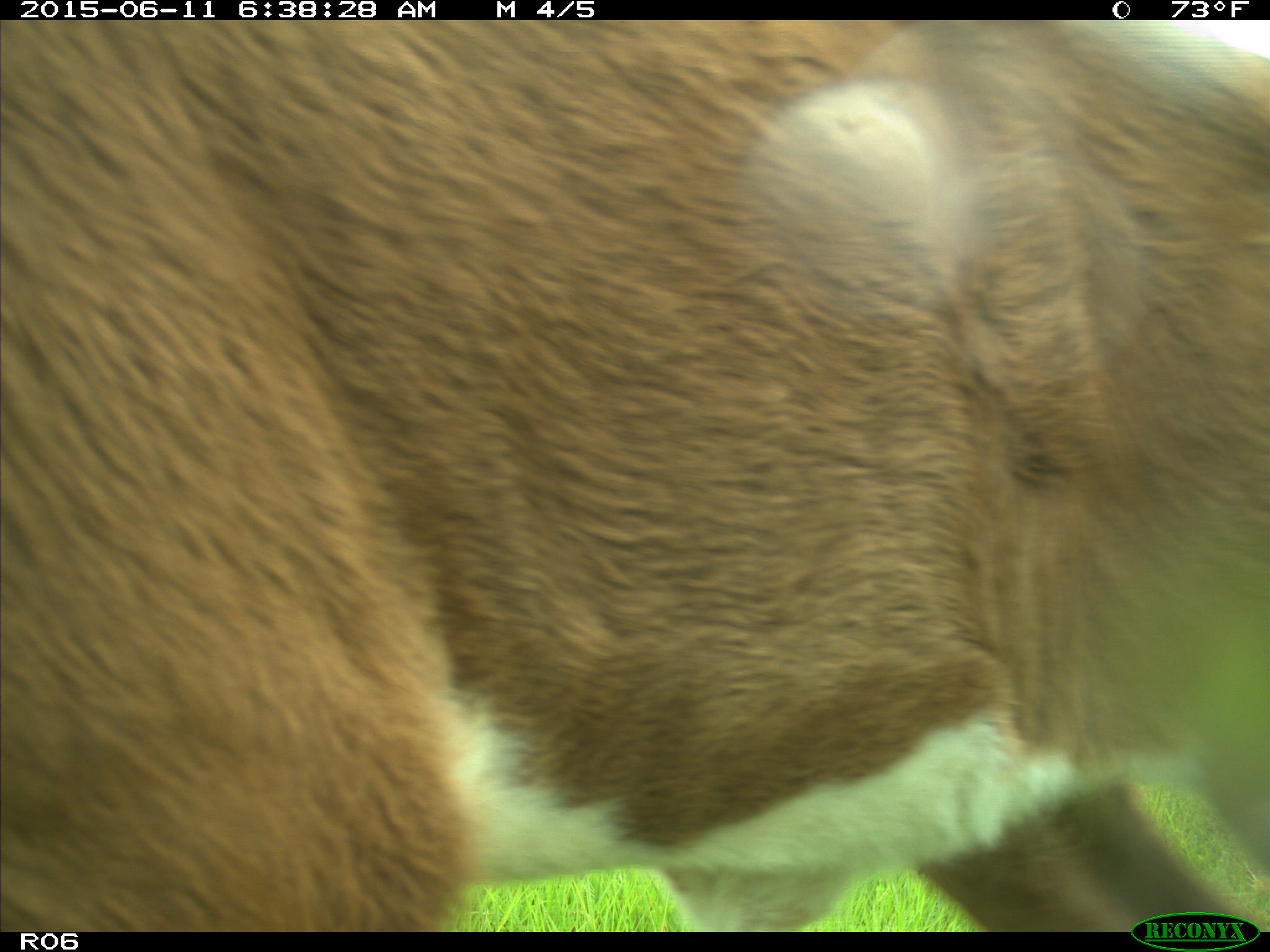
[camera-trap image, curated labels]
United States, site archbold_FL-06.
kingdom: Animalia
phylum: Chordata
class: Mammalia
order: Artiodactyla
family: Bovidae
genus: Bos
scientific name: Bos taurus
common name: domestic cow